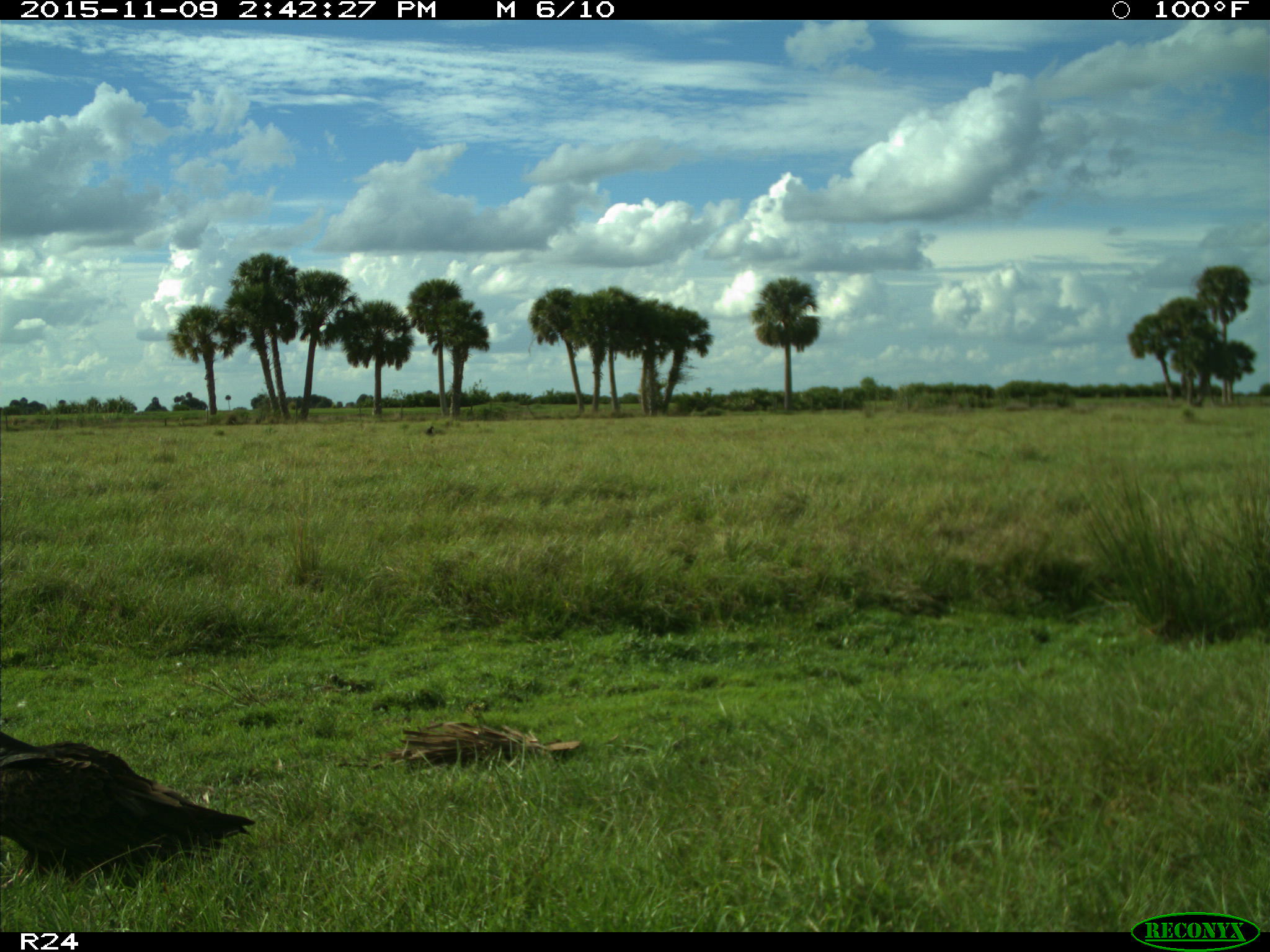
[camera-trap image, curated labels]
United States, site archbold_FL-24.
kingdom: Animalia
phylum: Chordata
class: Aves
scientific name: Aves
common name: birds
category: unidentified bird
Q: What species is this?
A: Unidentified bird (birds) (Aves).